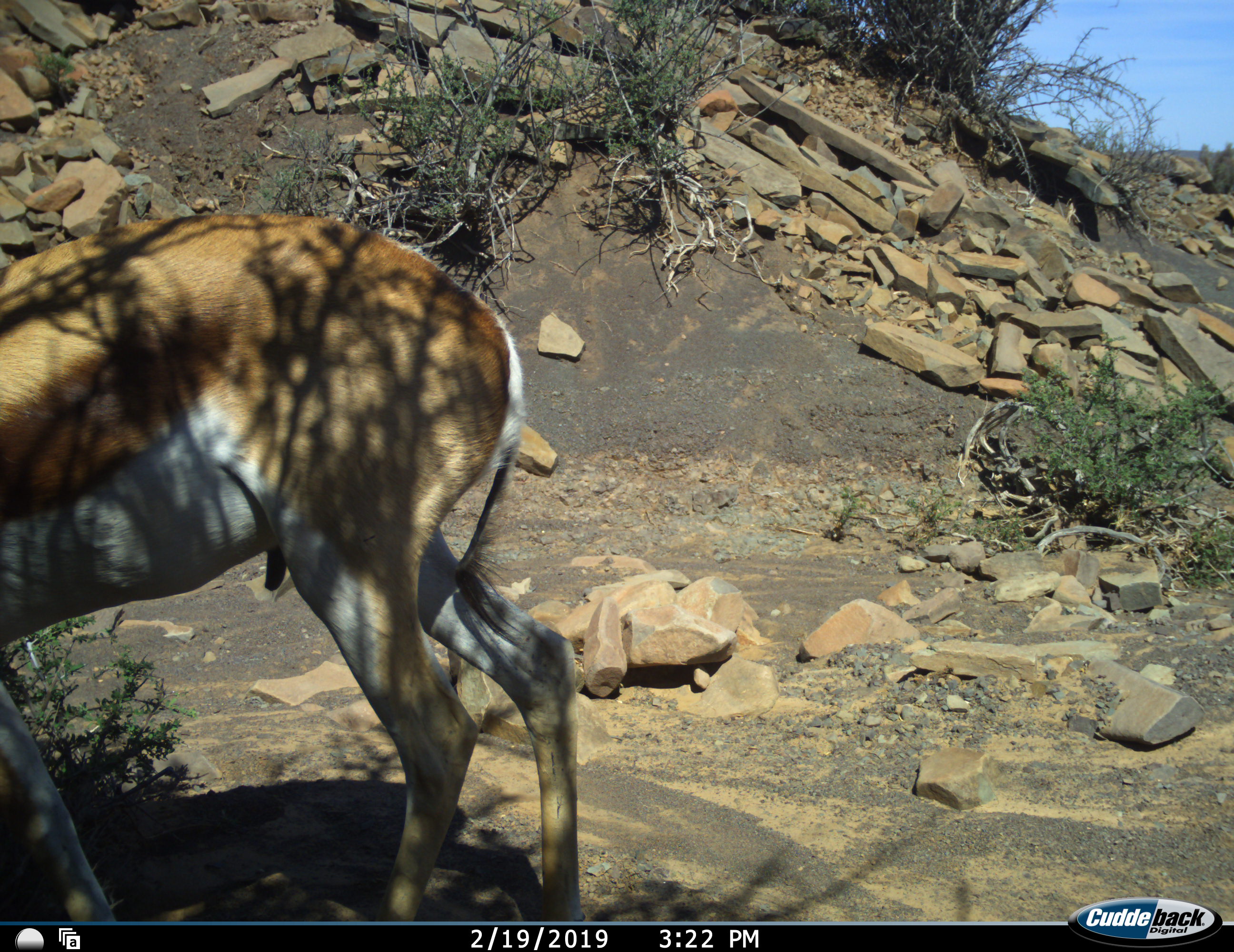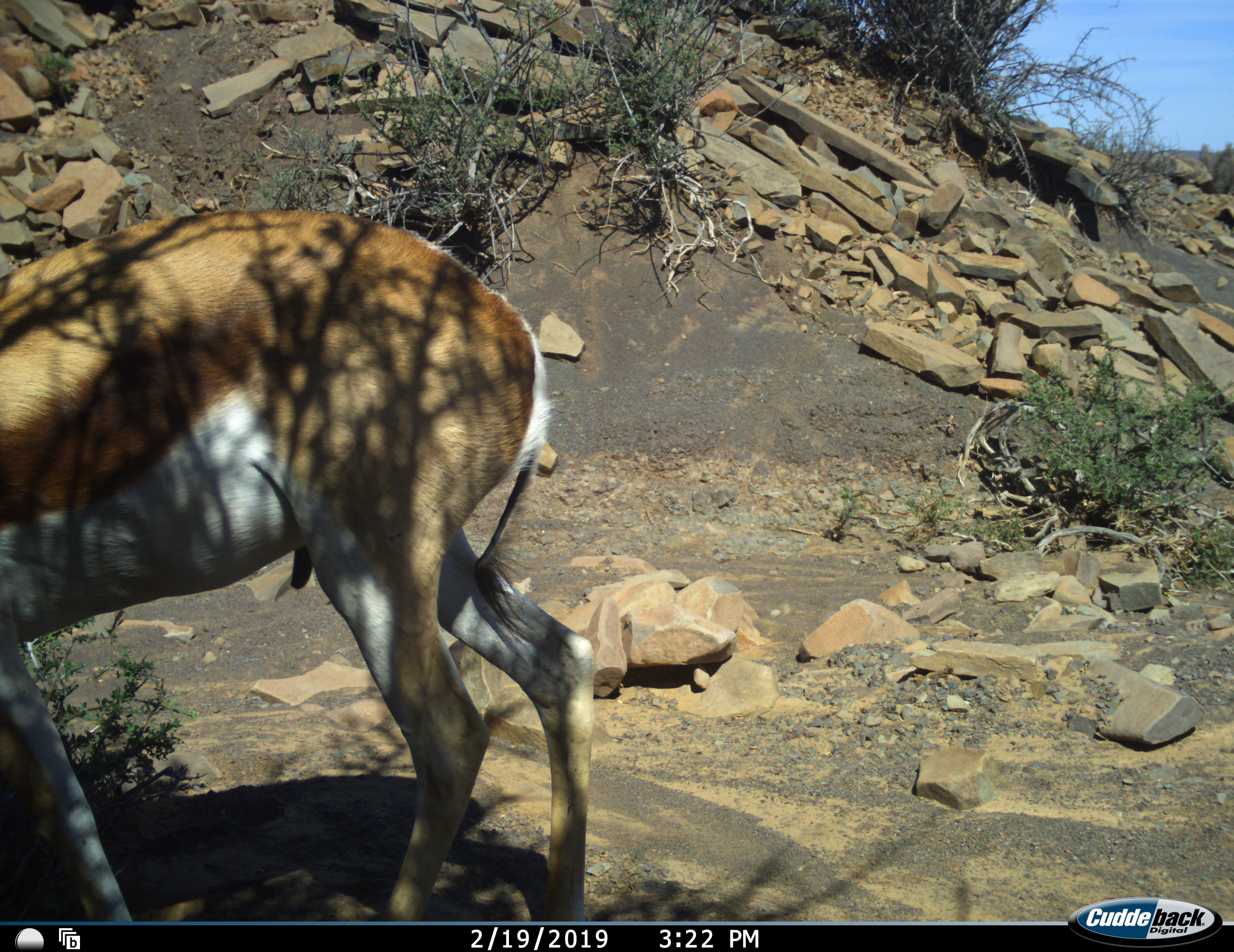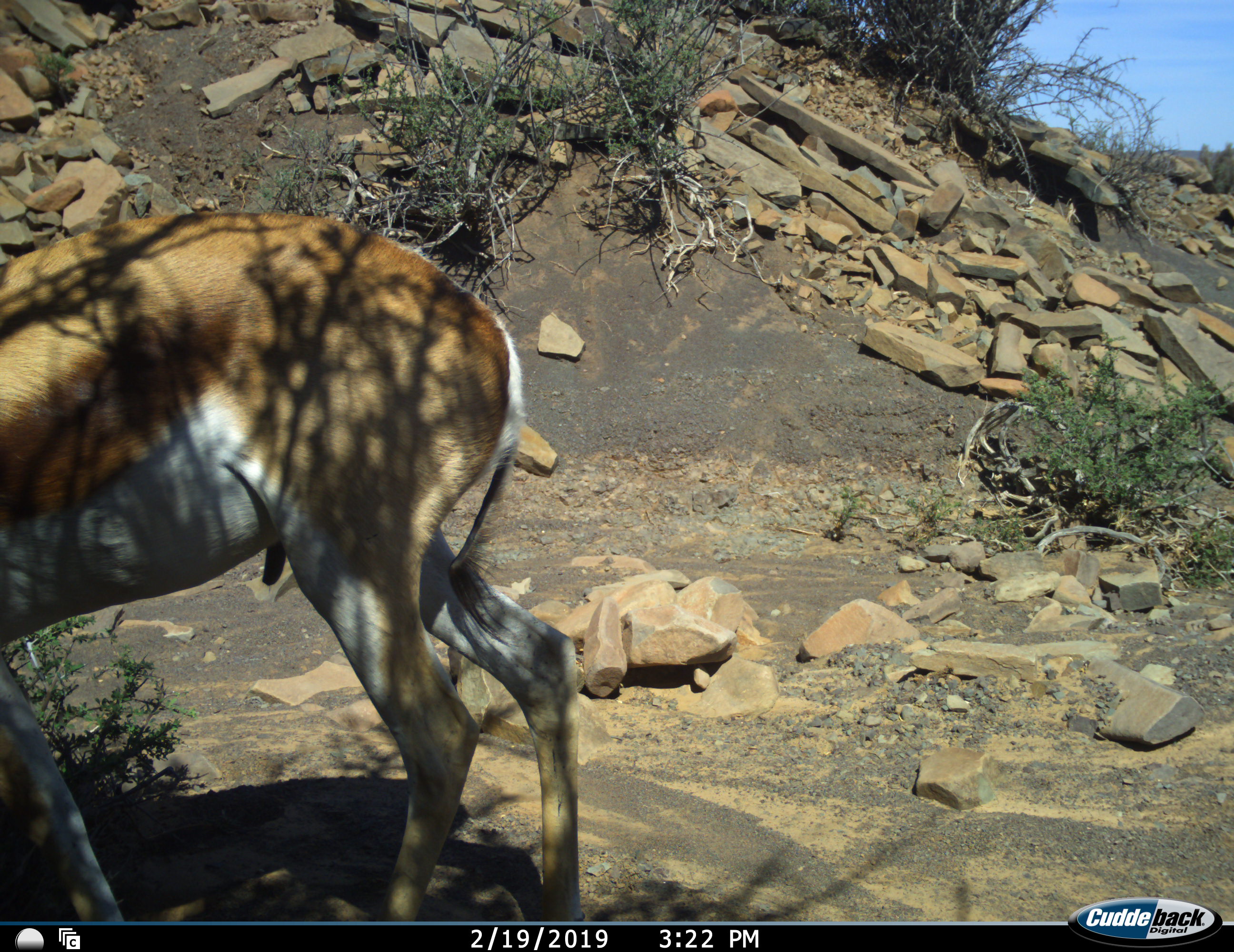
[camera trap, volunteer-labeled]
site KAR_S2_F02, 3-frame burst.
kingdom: Animalia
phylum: Chordata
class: Mammalia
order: Artiodactyla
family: Bovidae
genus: Antidorcas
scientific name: Antidorcas marsupialis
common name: springbok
Springbok (Antidorcas marsupialis), count 1. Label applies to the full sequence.